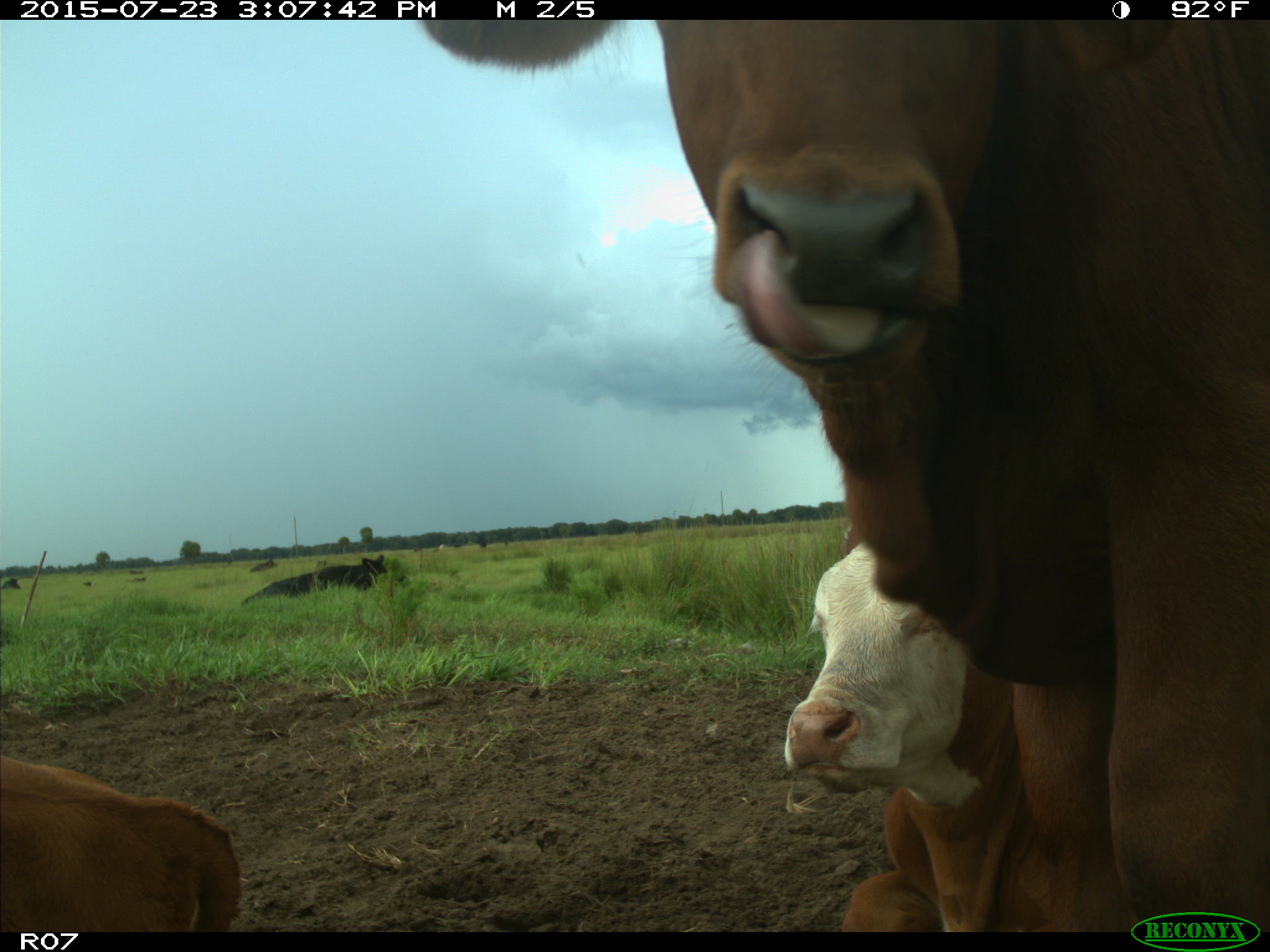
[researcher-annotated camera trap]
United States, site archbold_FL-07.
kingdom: Animalia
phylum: Chordata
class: Mammalia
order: Artiodactyla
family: Bovidae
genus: Bos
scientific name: Bos taurus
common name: domestic cow